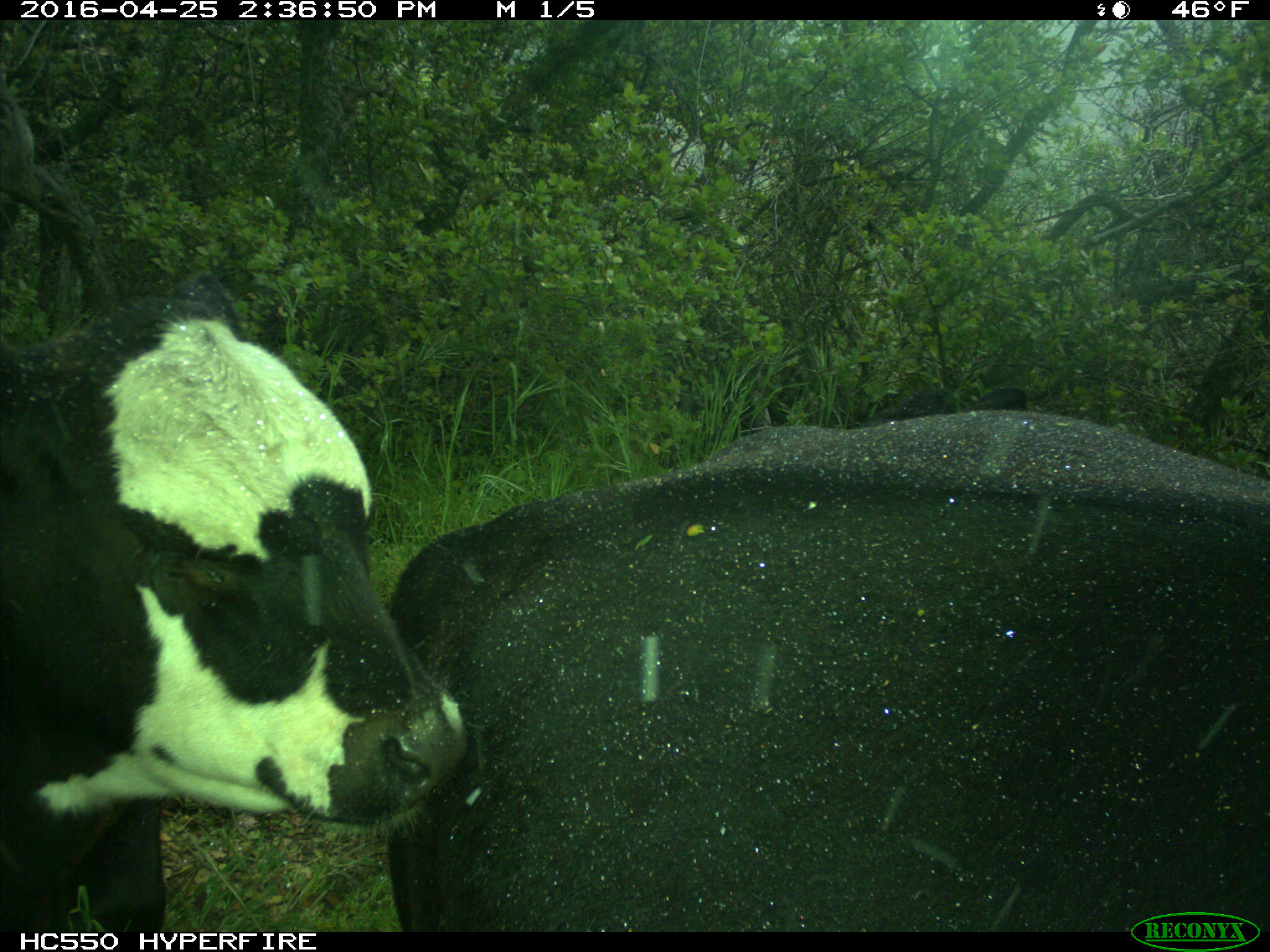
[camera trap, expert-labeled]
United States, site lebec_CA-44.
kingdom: Animalia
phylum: Chordata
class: Mammalia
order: Artiodactyla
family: Bovidae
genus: Bos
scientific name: Bos taurus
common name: domestic cow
Bos taurus (domestic cow).